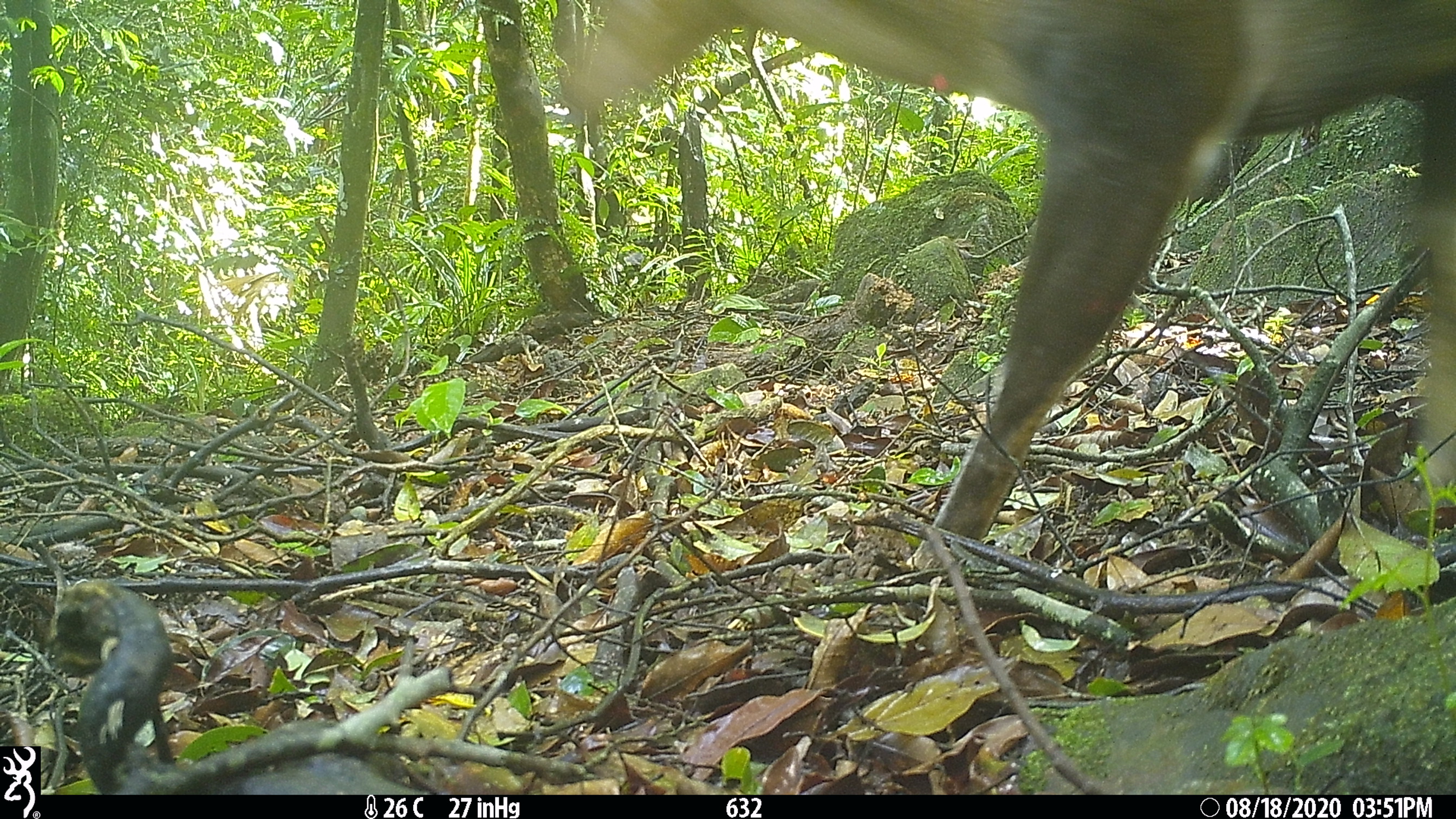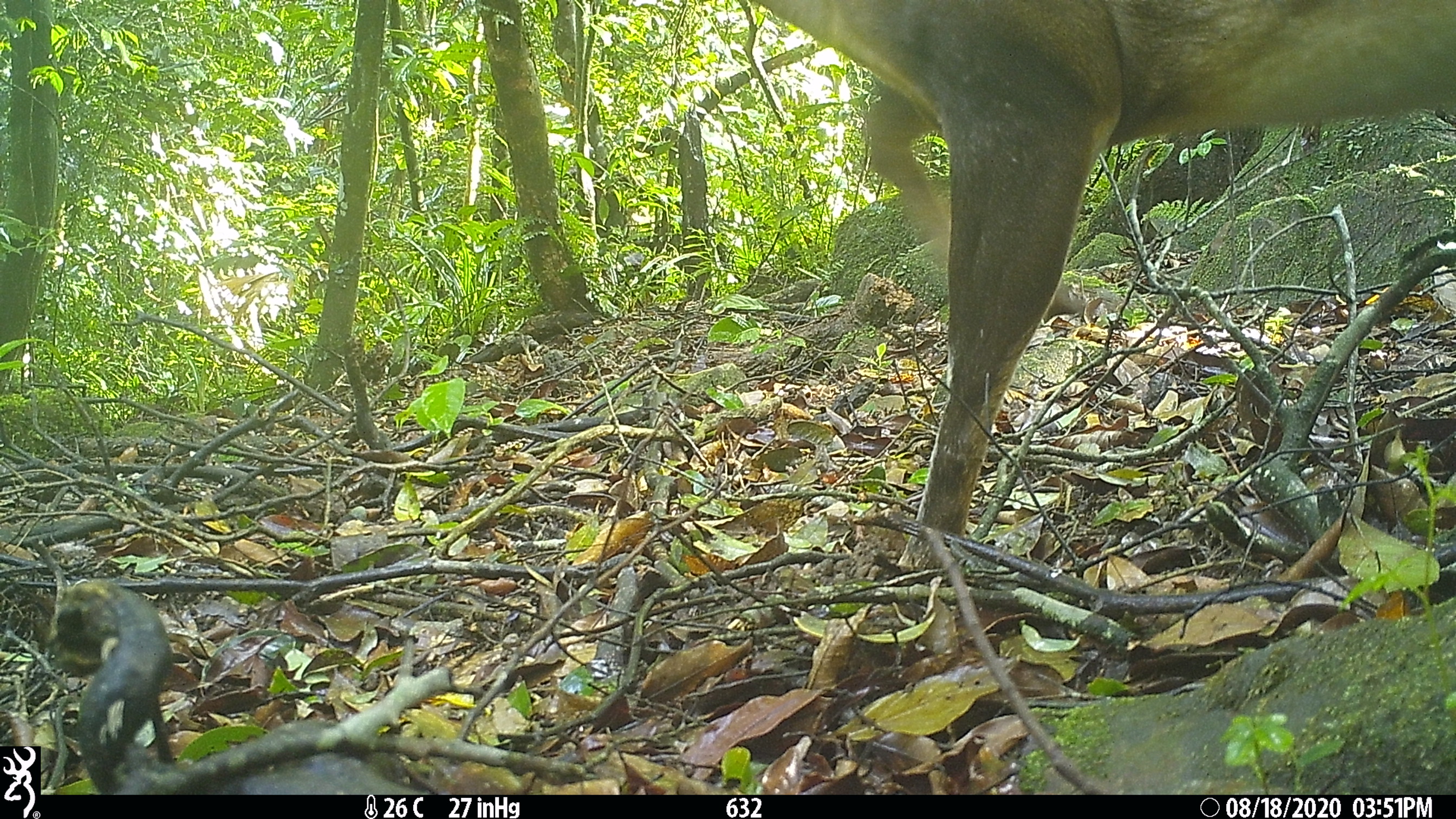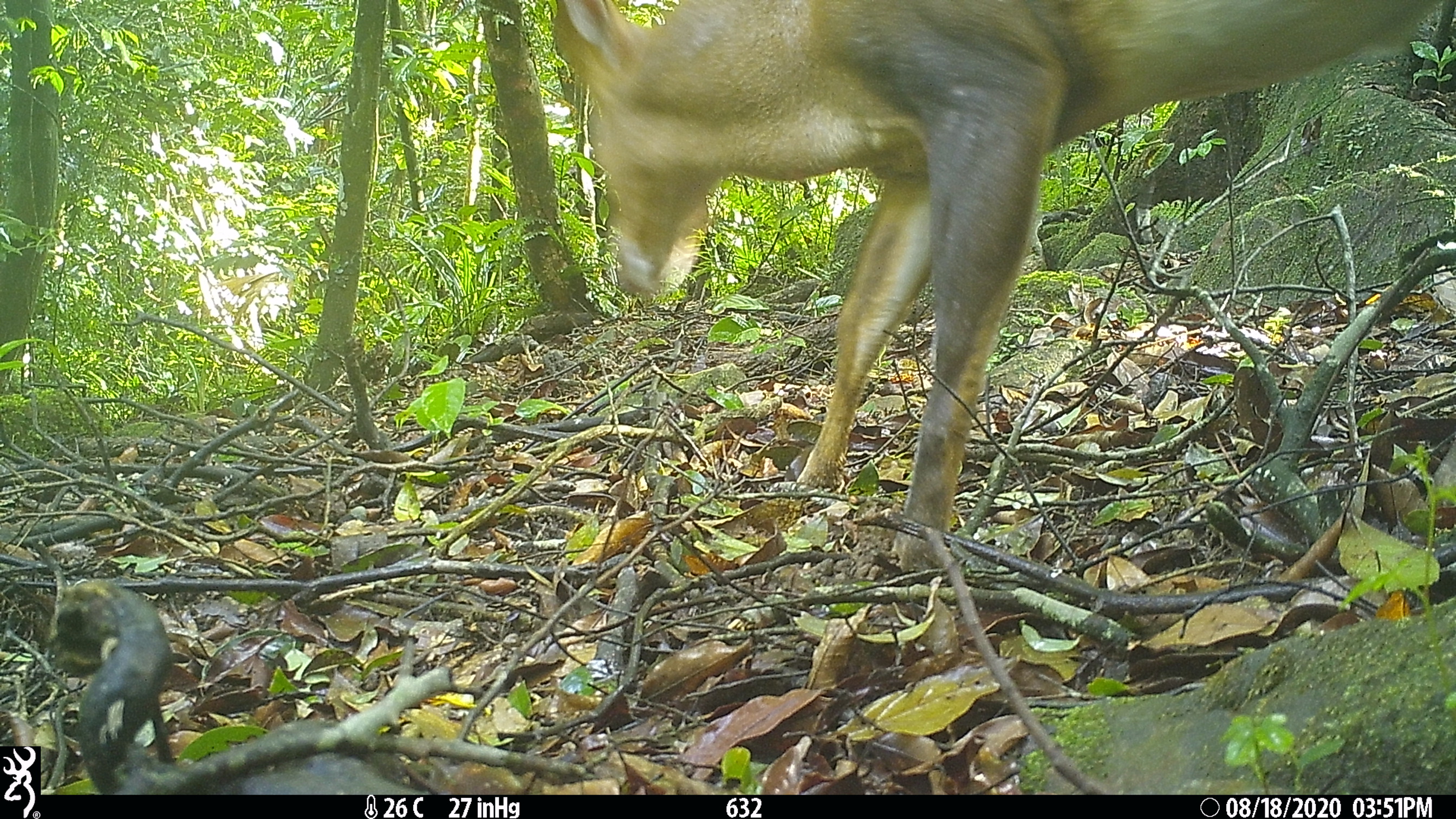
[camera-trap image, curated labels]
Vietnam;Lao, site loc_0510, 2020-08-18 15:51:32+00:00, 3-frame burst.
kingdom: Animalia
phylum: Chordata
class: Mammalia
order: Artiodactyla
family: Cervidae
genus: Muntiacus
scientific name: Muntiacus vuquangensis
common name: large-antlered muntjac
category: large antlered muntjac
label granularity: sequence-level